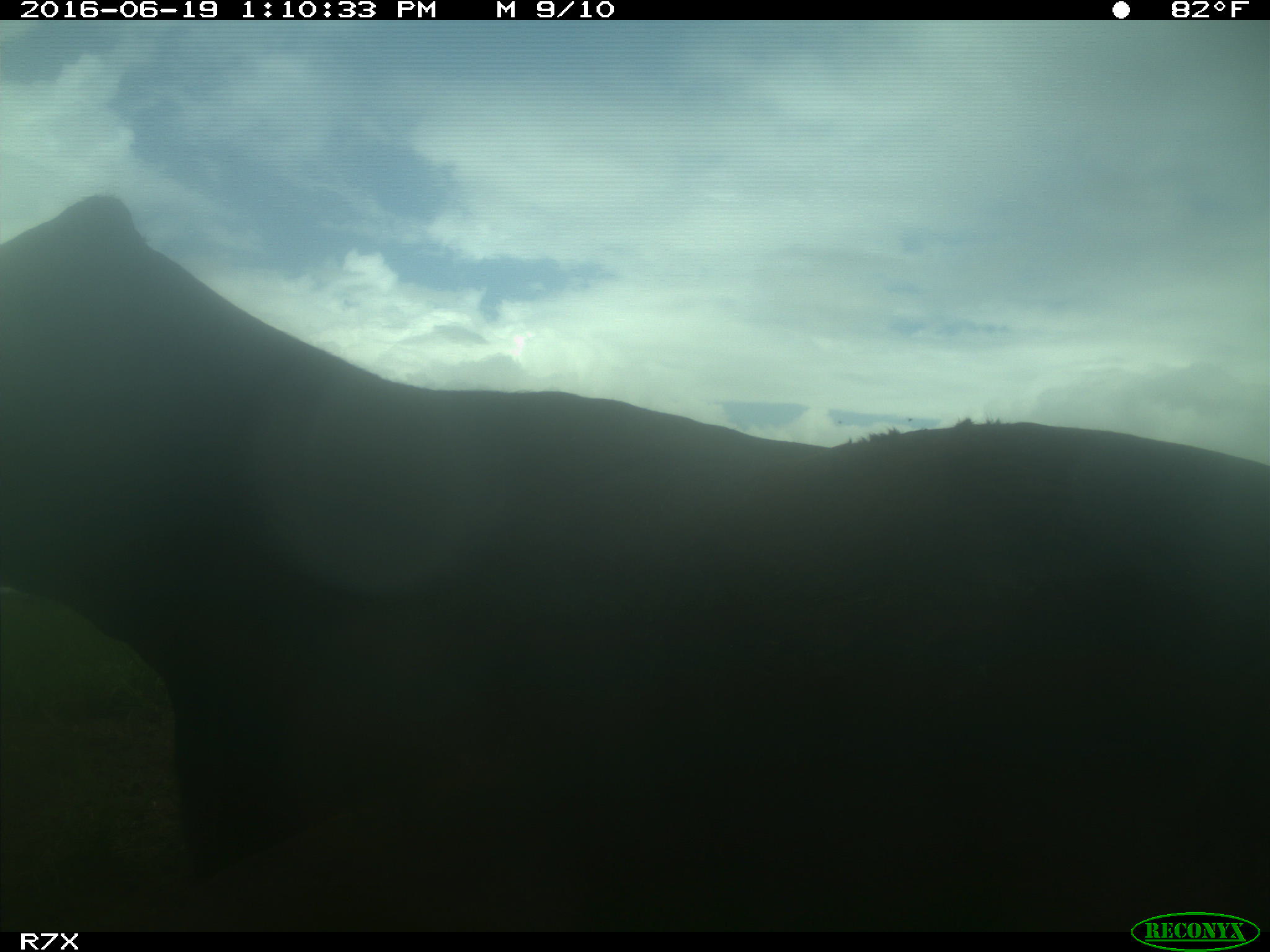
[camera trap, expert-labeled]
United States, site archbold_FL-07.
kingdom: Animalia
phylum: Chordata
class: Mammalia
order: Artiodactyla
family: Bovidae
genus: Bos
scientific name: Bos taurus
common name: domestic cow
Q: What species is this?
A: Bos taurus (domestic cow).